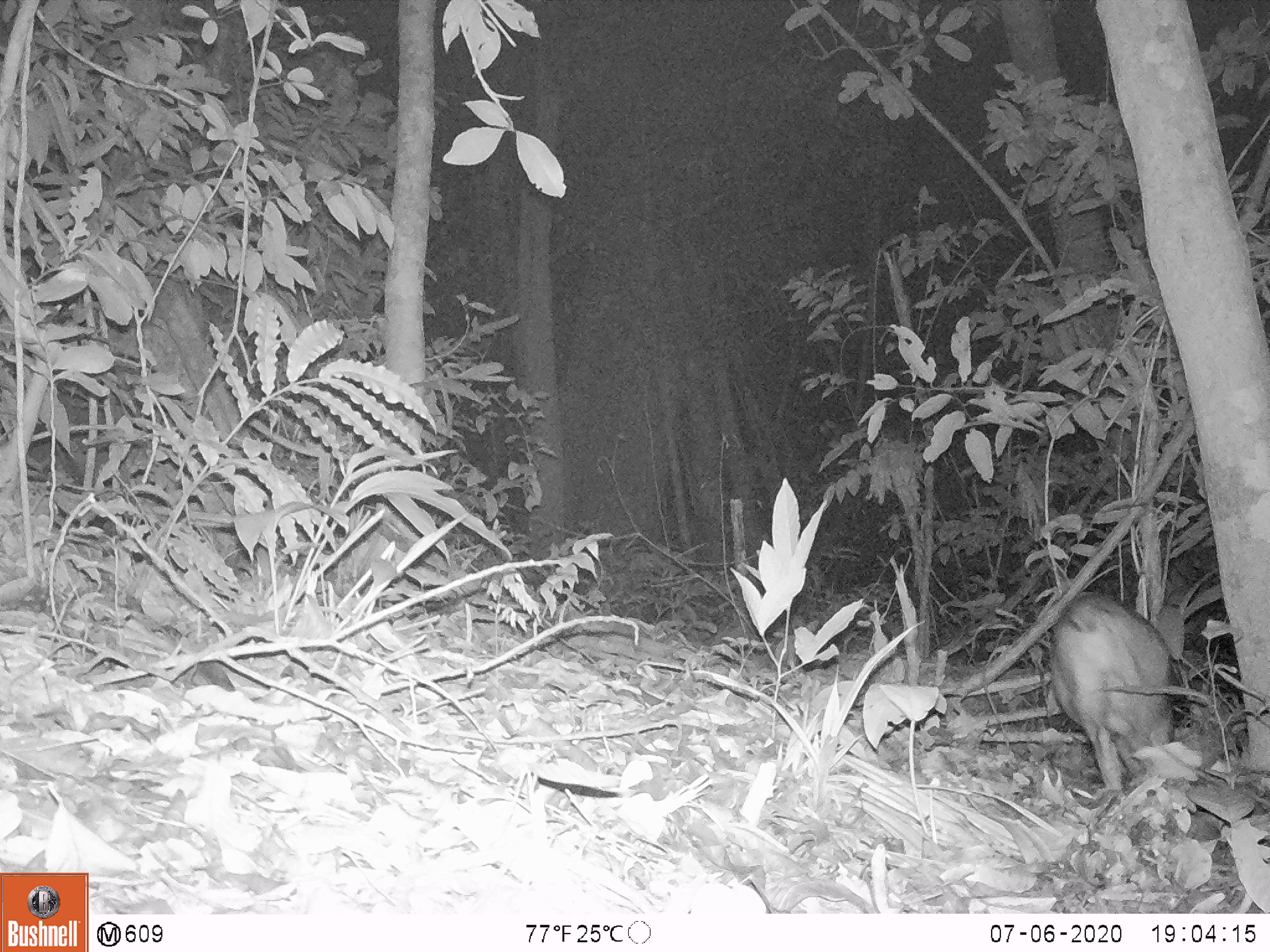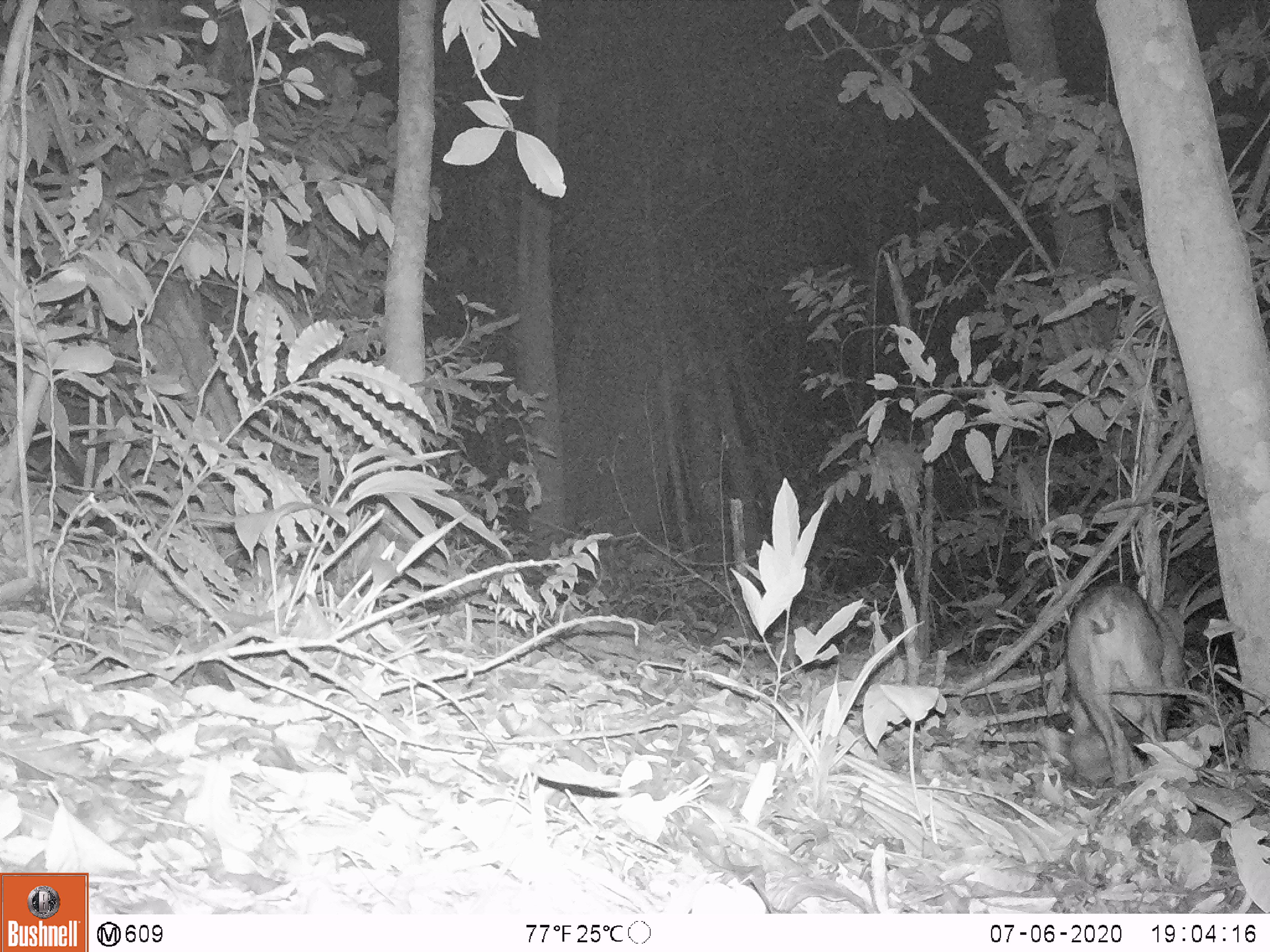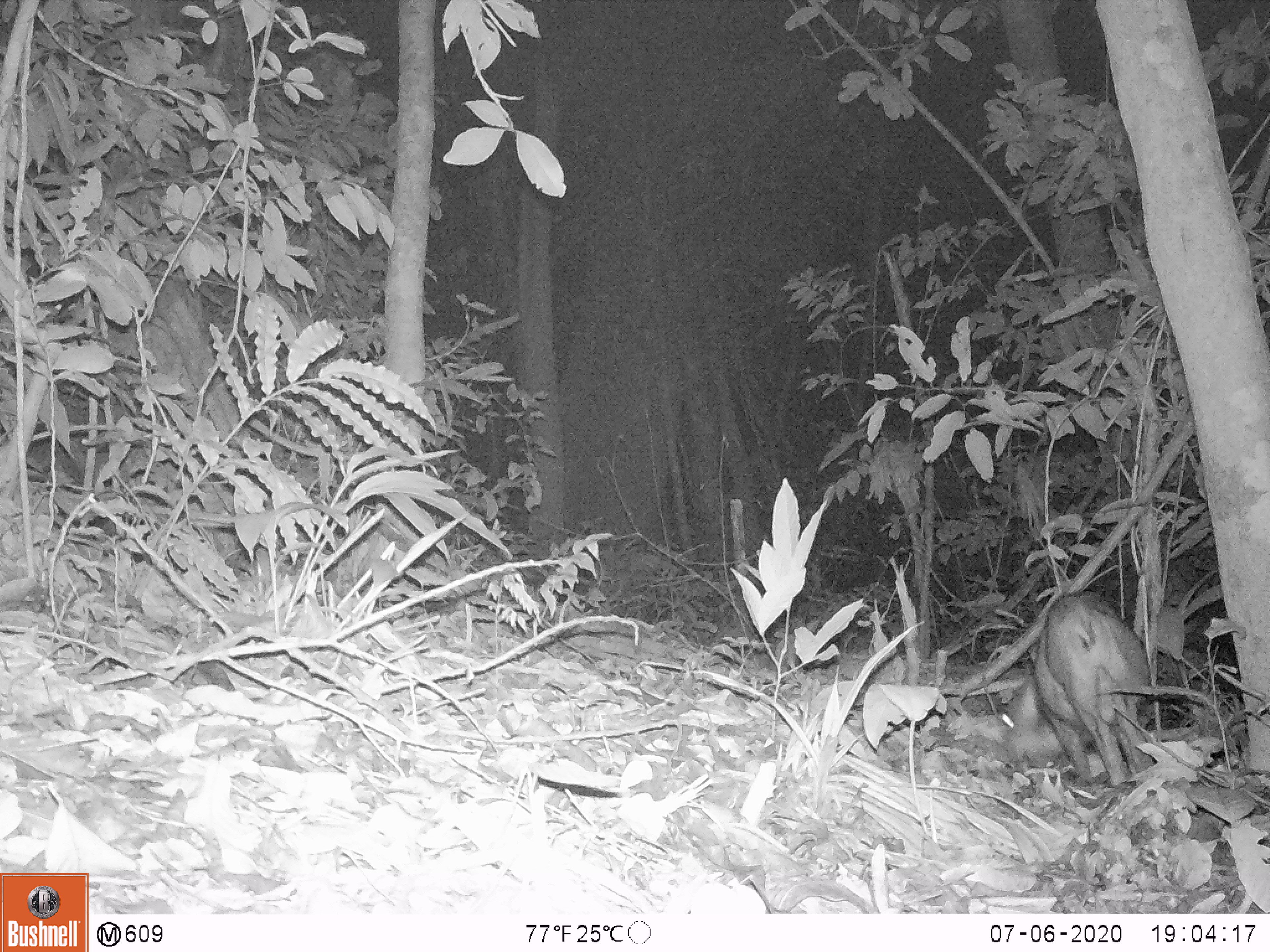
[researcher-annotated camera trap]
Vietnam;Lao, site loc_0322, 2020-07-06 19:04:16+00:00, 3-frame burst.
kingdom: Animalia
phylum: Chordata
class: Mammalia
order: Artiodactyla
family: Suidae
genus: Sus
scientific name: Sus scrofa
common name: eurasian wild pig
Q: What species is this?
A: Eurasian wild pig (Sus scrofa).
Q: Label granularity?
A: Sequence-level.